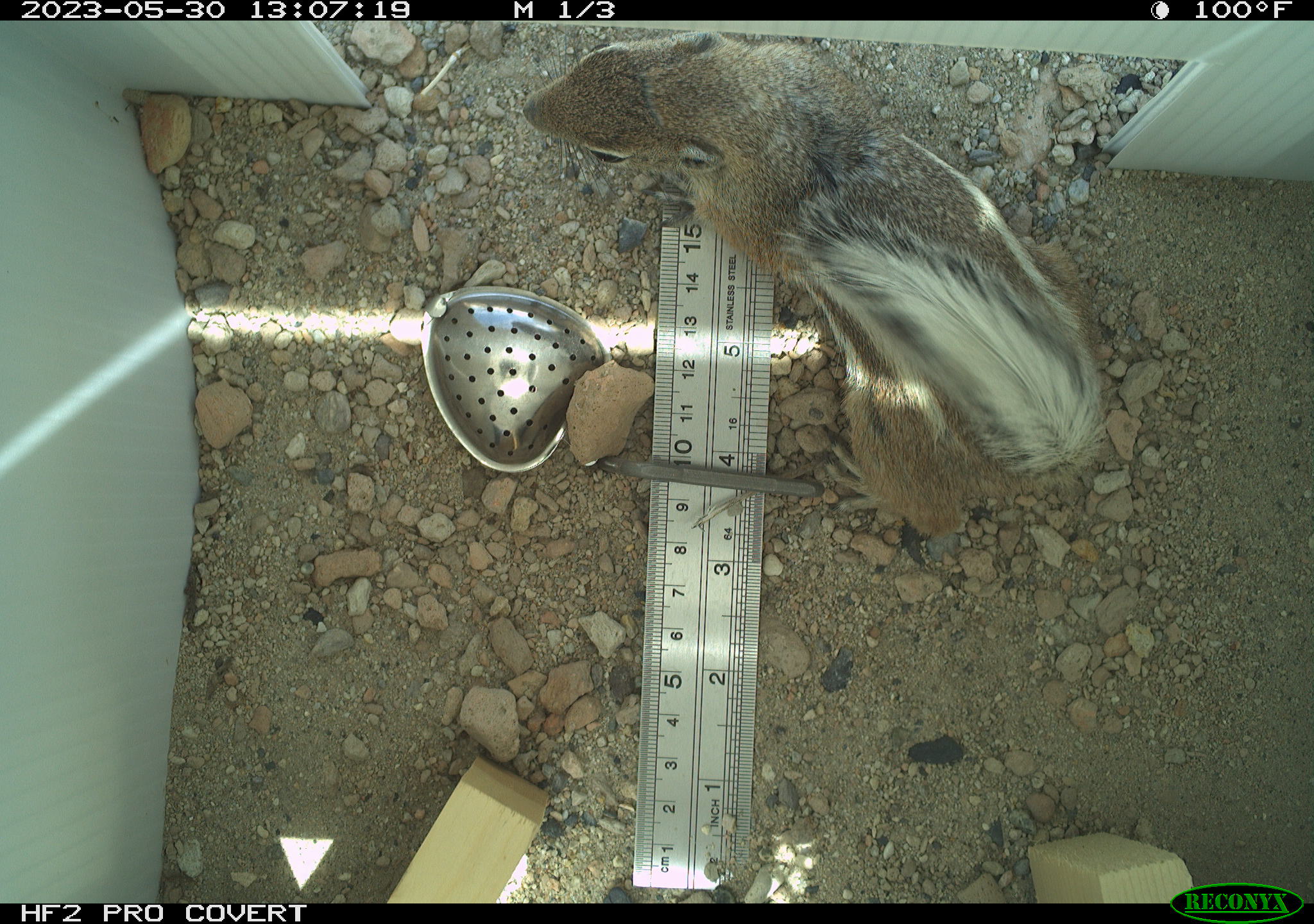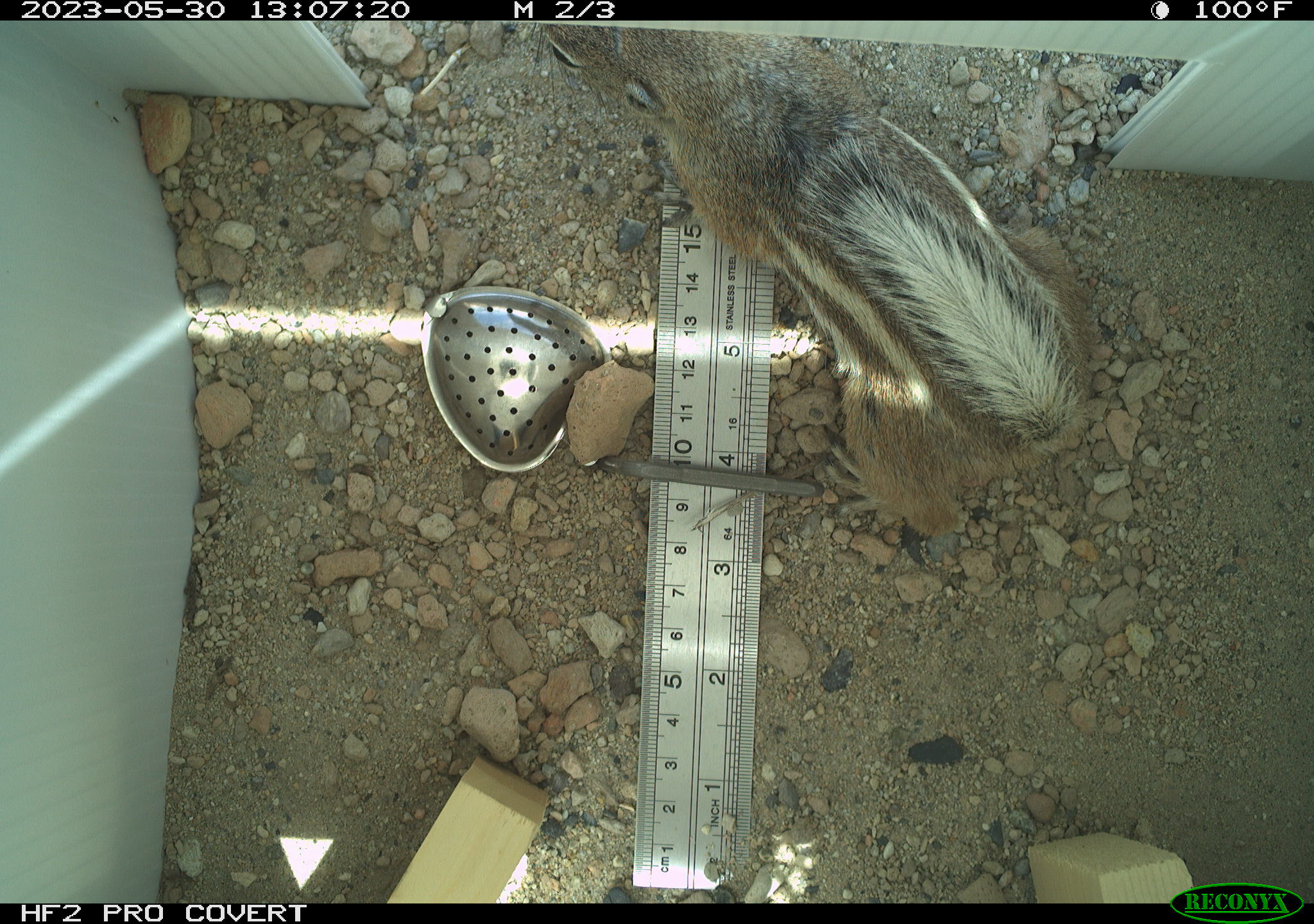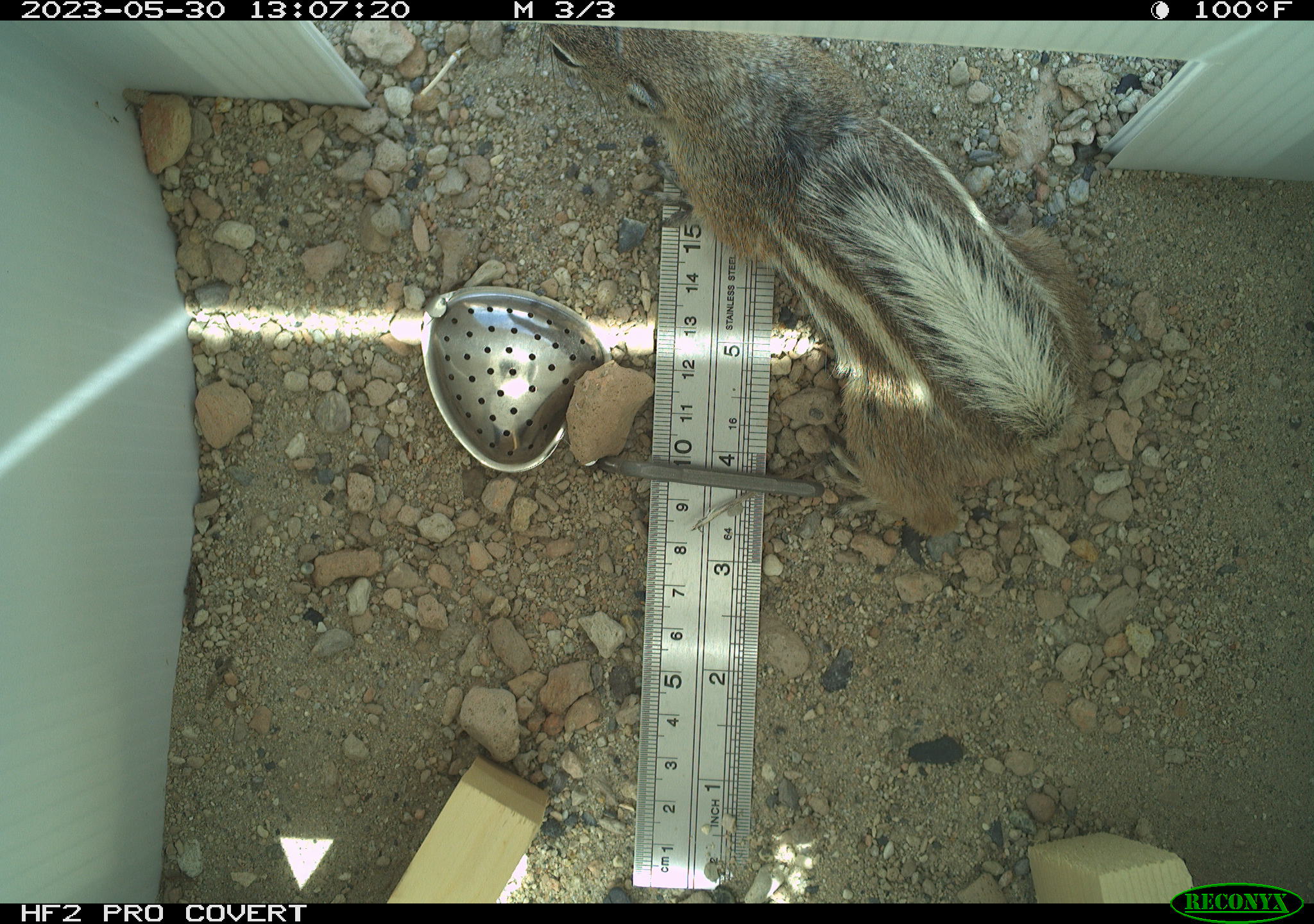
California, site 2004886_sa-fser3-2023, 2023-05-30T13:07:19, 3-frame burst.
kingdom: Animalia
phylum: Chordata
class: Mammalia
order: Rodentia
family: Sciuridae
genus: Ammospermophilus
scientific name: Ammospermophilus leucurus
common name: white-tailed antelope squirrel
White-tailed antelope squirrel (Ammospermophilus leucurus).